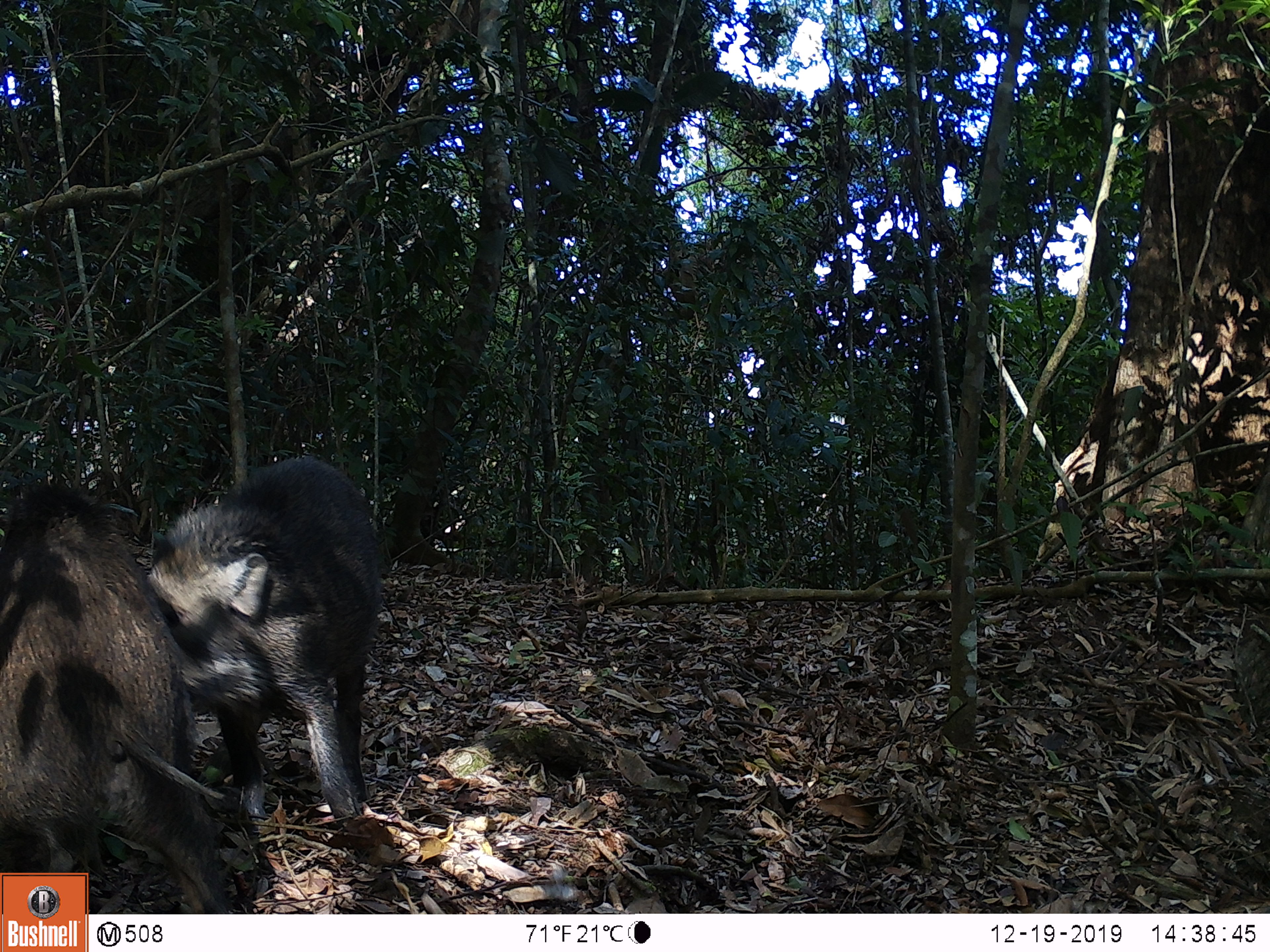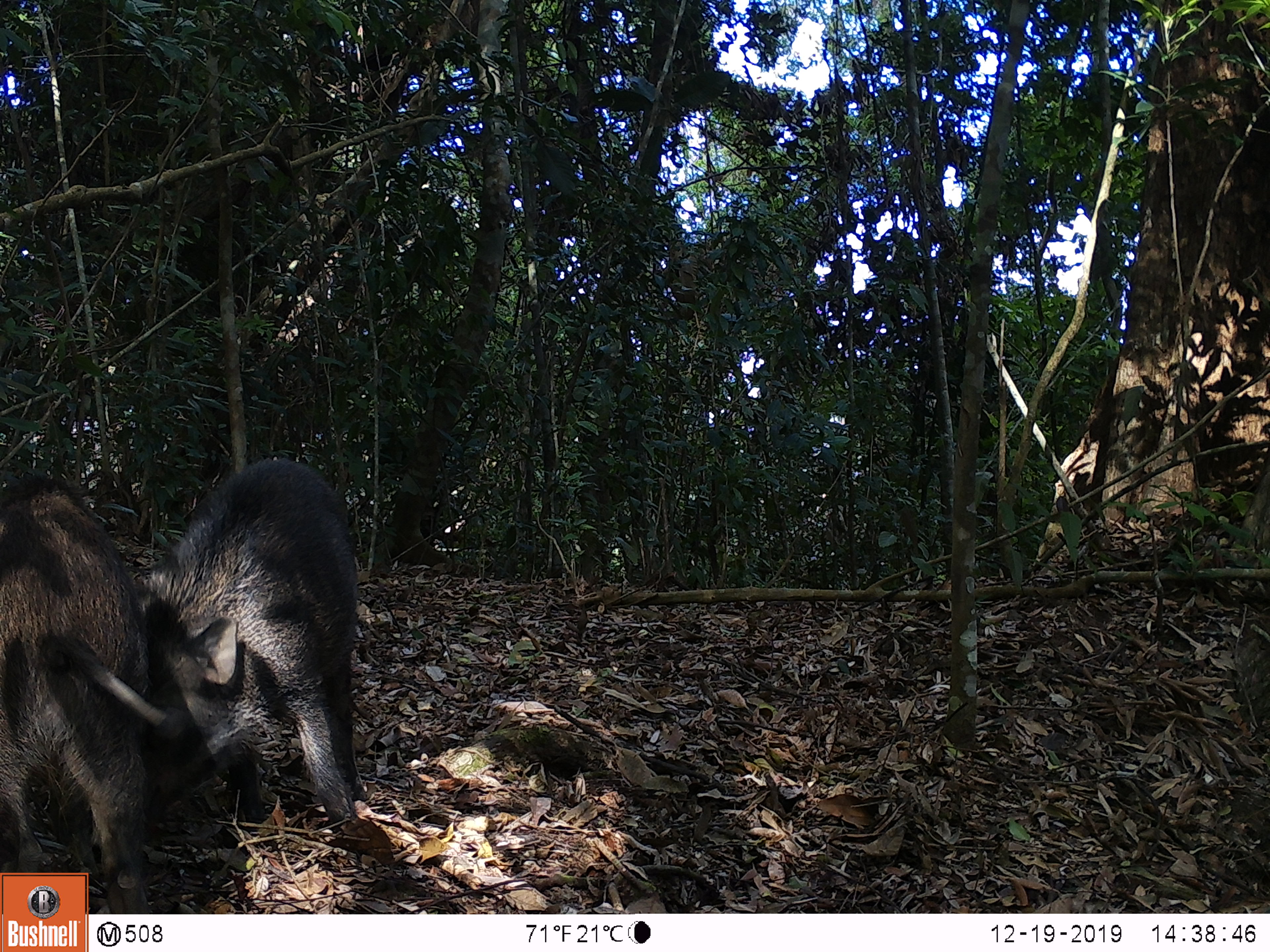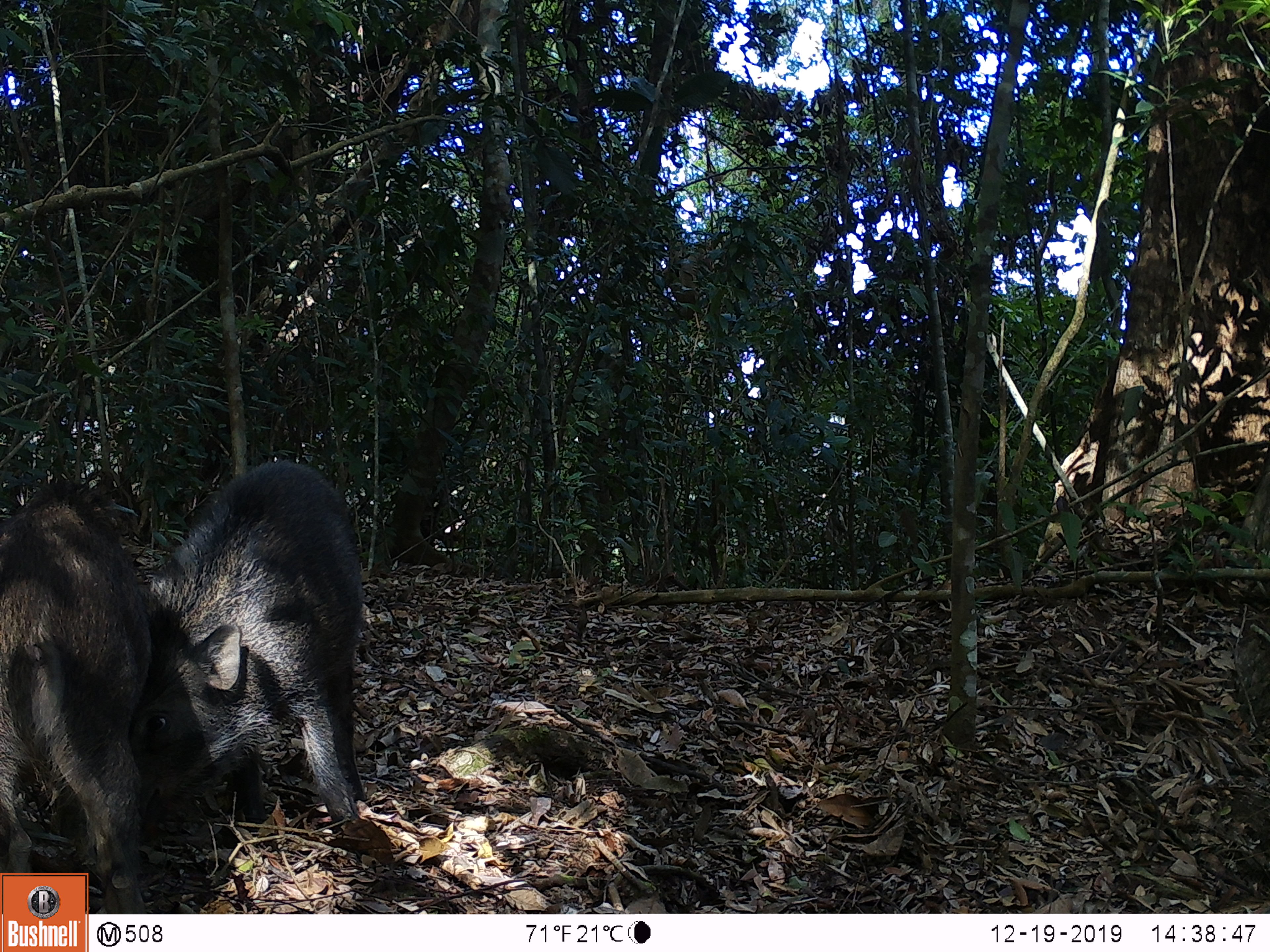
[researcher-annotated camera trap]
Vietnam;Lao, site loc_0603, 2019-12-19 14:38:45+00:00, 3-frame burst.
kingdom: Animalia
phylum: Chordata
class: Mammalia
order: Artiodactyla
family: Suidae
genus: Sus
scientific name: Sus scrofa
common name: eurasian wild pig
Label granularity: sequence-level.